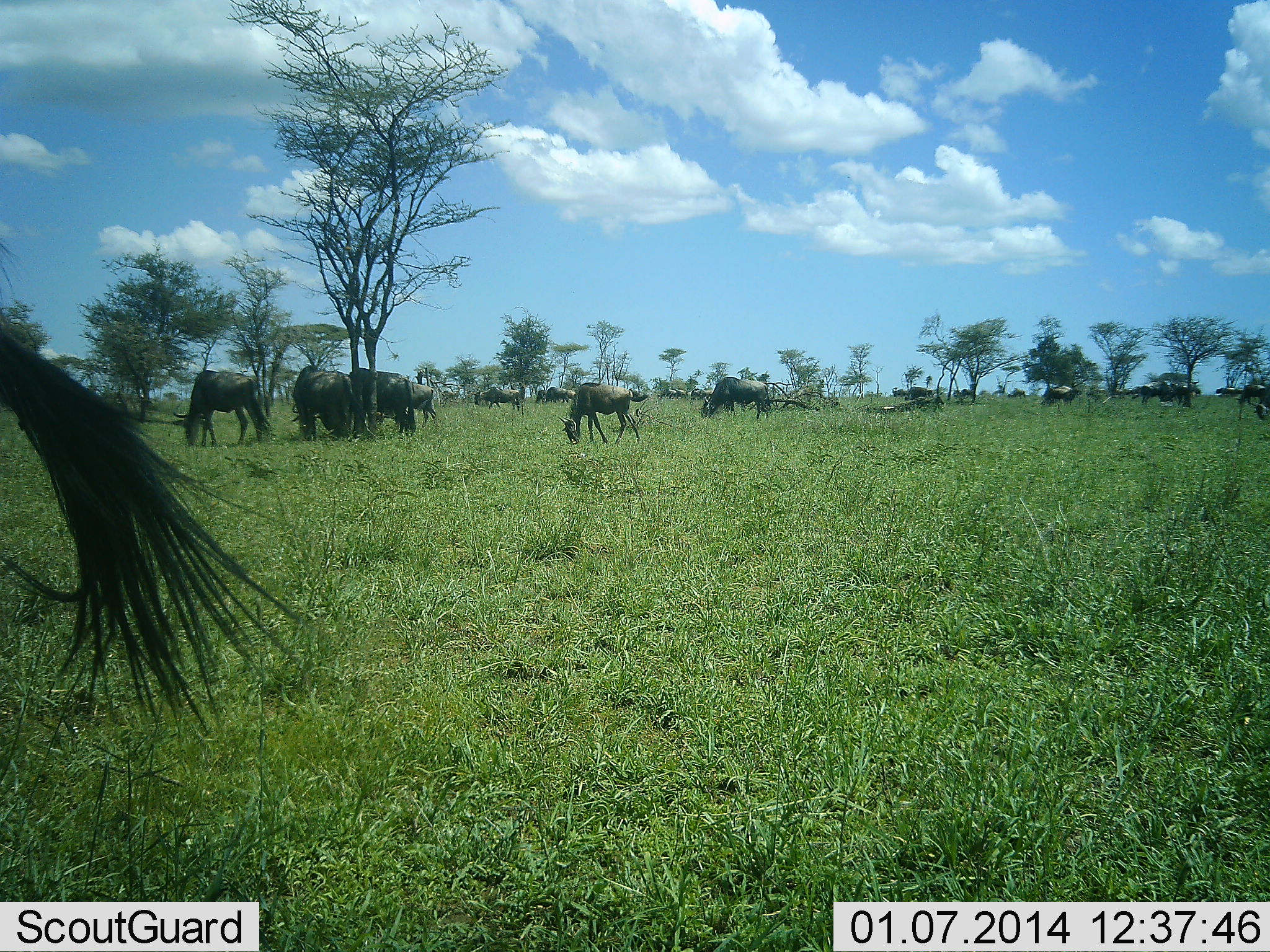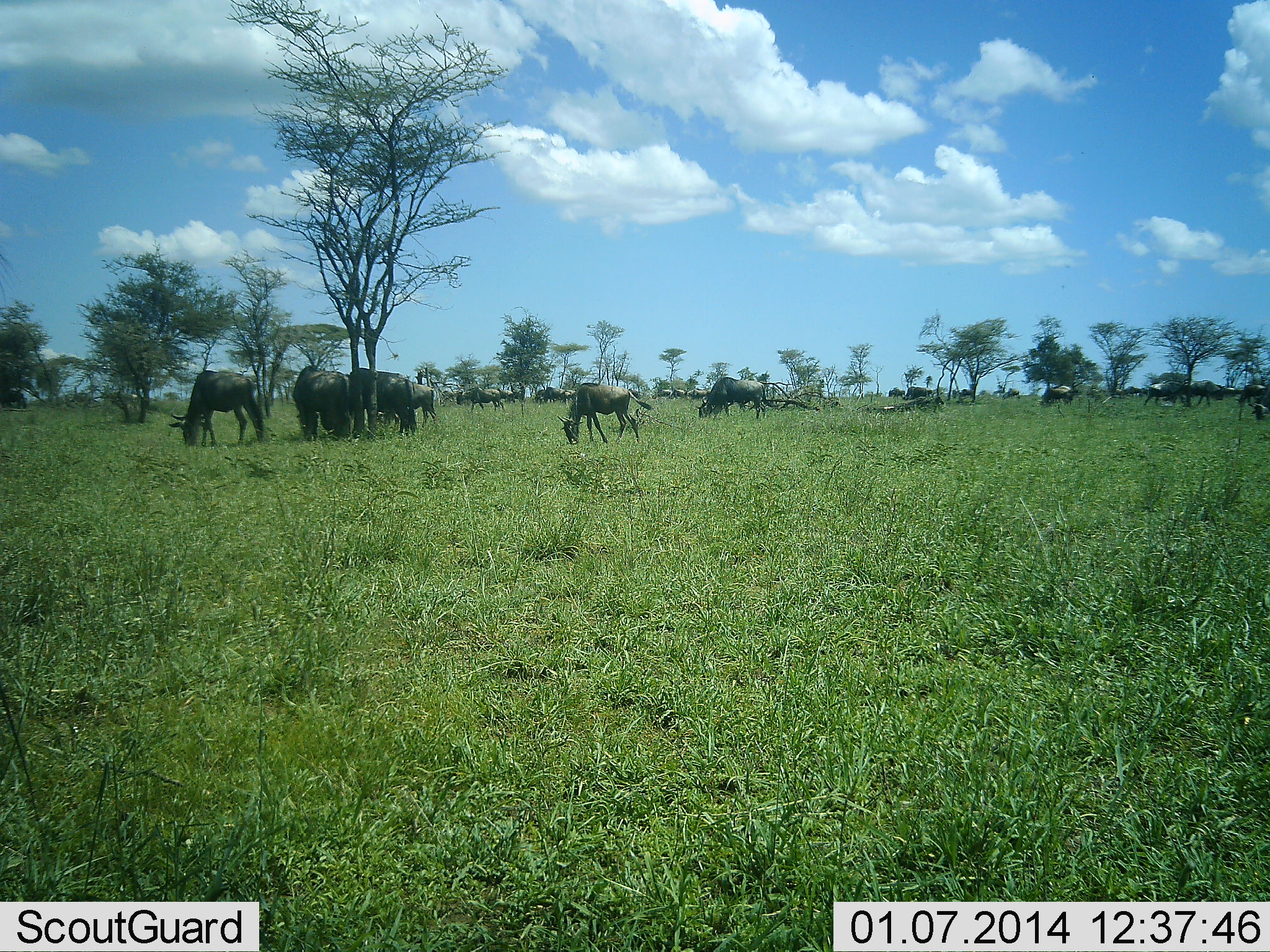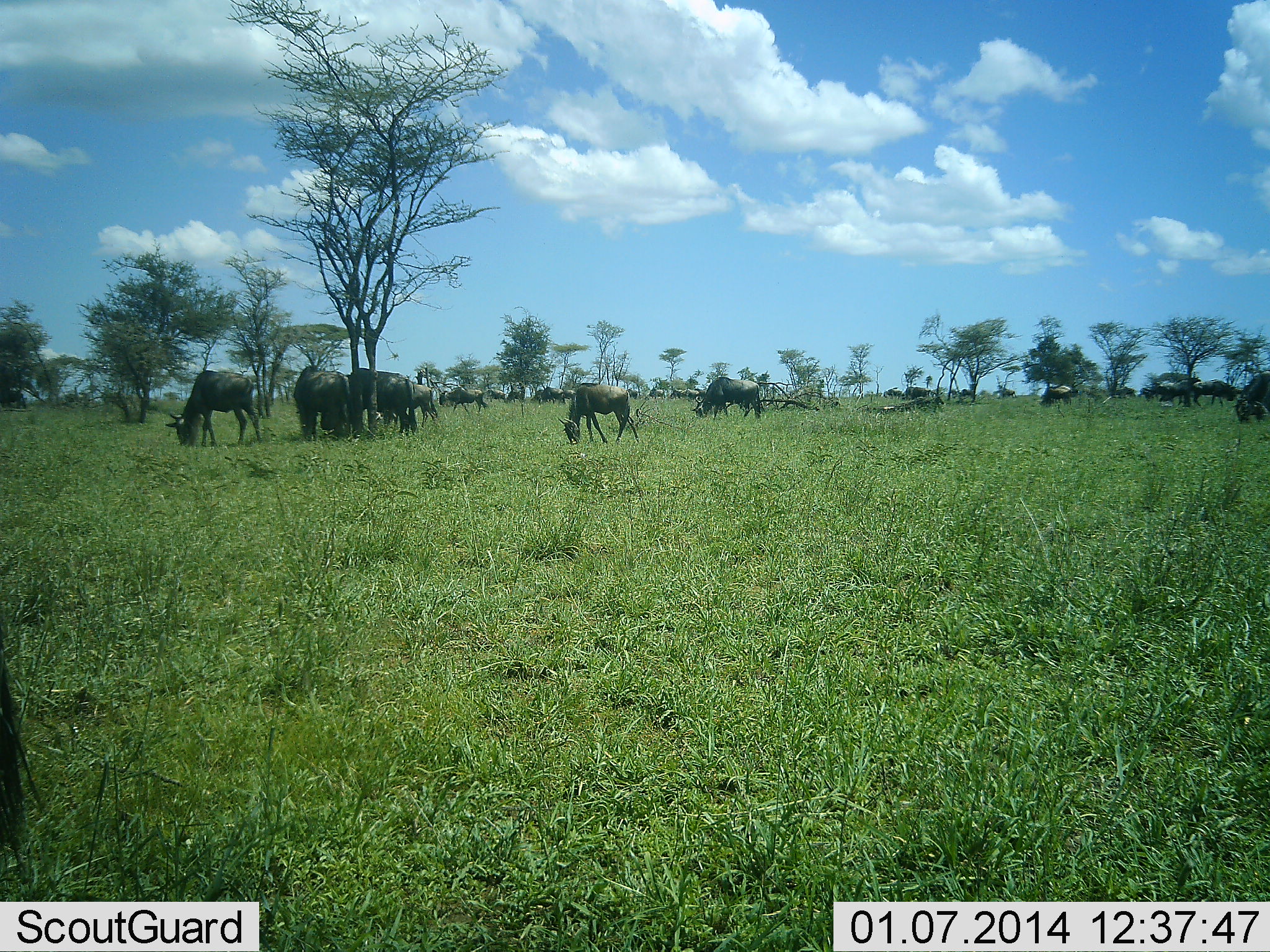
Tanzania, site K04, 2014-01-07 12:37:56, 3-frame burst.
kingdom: Animalia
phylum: Chordata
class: Mammalia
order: Artiodactyla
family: Bovidae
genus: Connochaetes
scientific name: Connochaetes taurinus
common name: blue wildebeest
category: wildebeest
Wildebeest (blue wildebeest) (Connochaetes taurinus), count 11-50. Behavior (volunteer vote fractions): standing 50%, resting 0%, moving 20%, interacting 0%. Young present (vote fraction): 10%. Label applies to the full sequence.